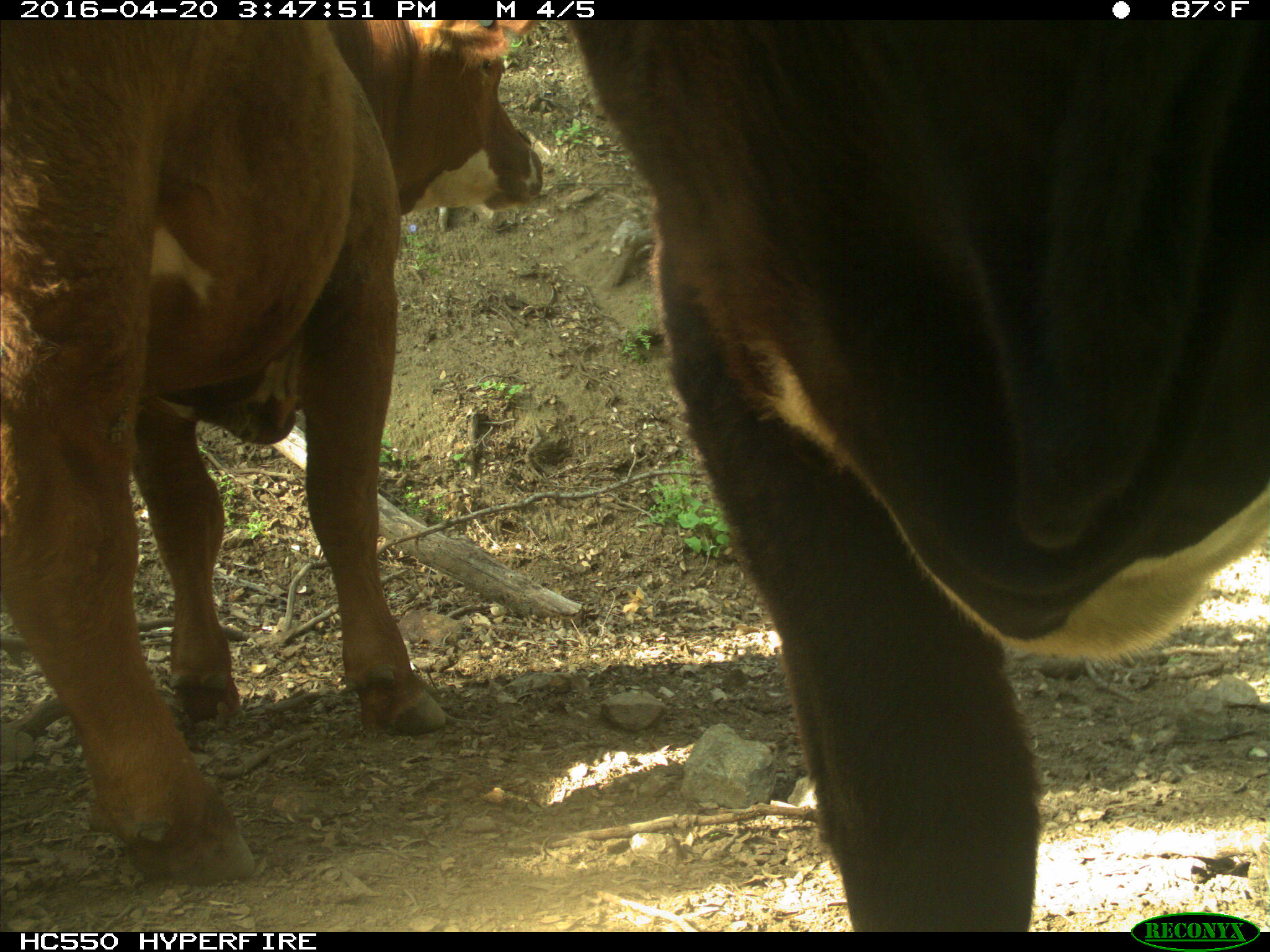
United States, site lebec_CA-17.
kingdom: Animalia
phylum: Chordata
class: Mammalia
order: Artiodactyla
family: Bovidae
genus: Bos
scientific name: Bos taurus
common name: domestic cow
Bos taurus (domestic cow).